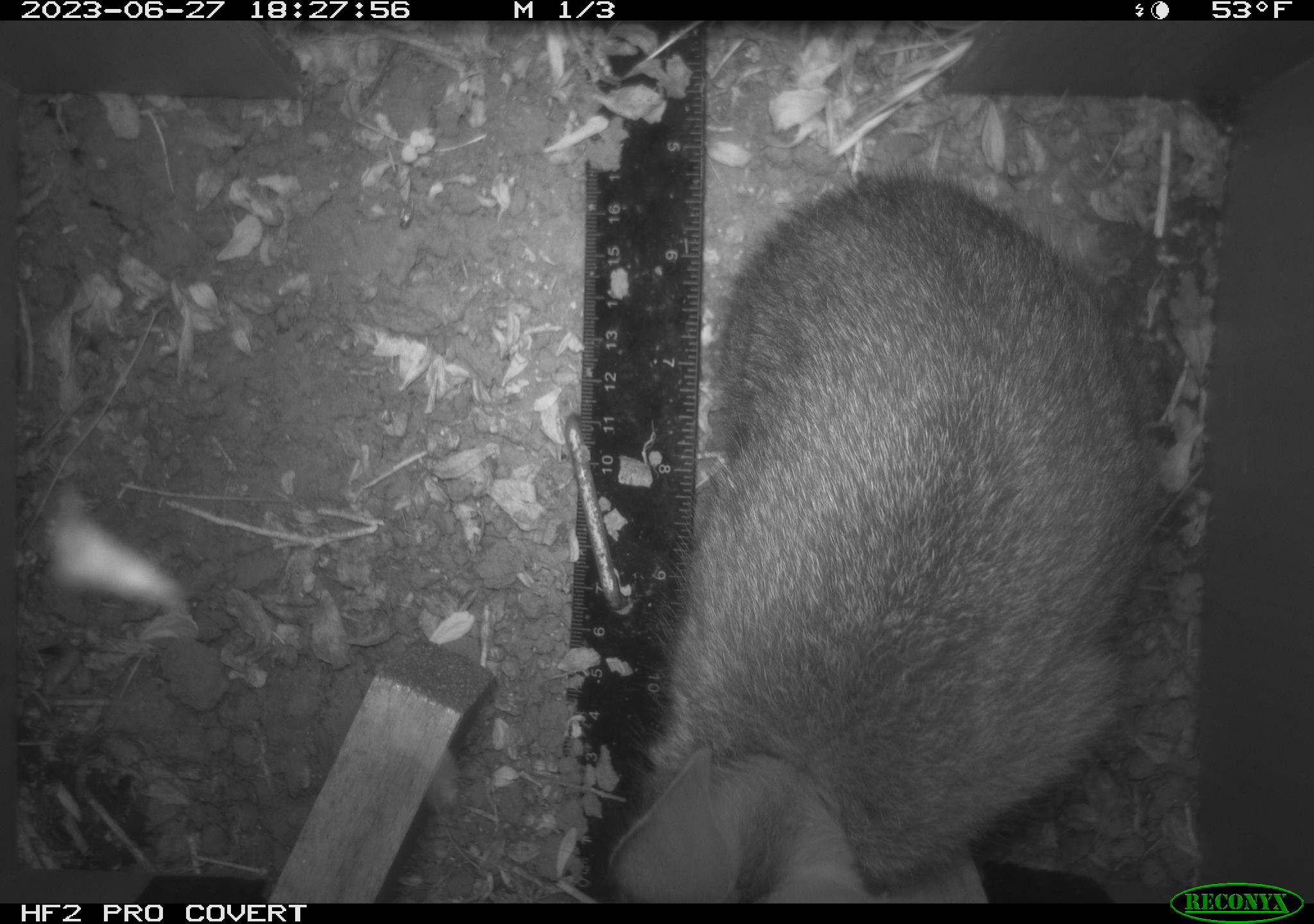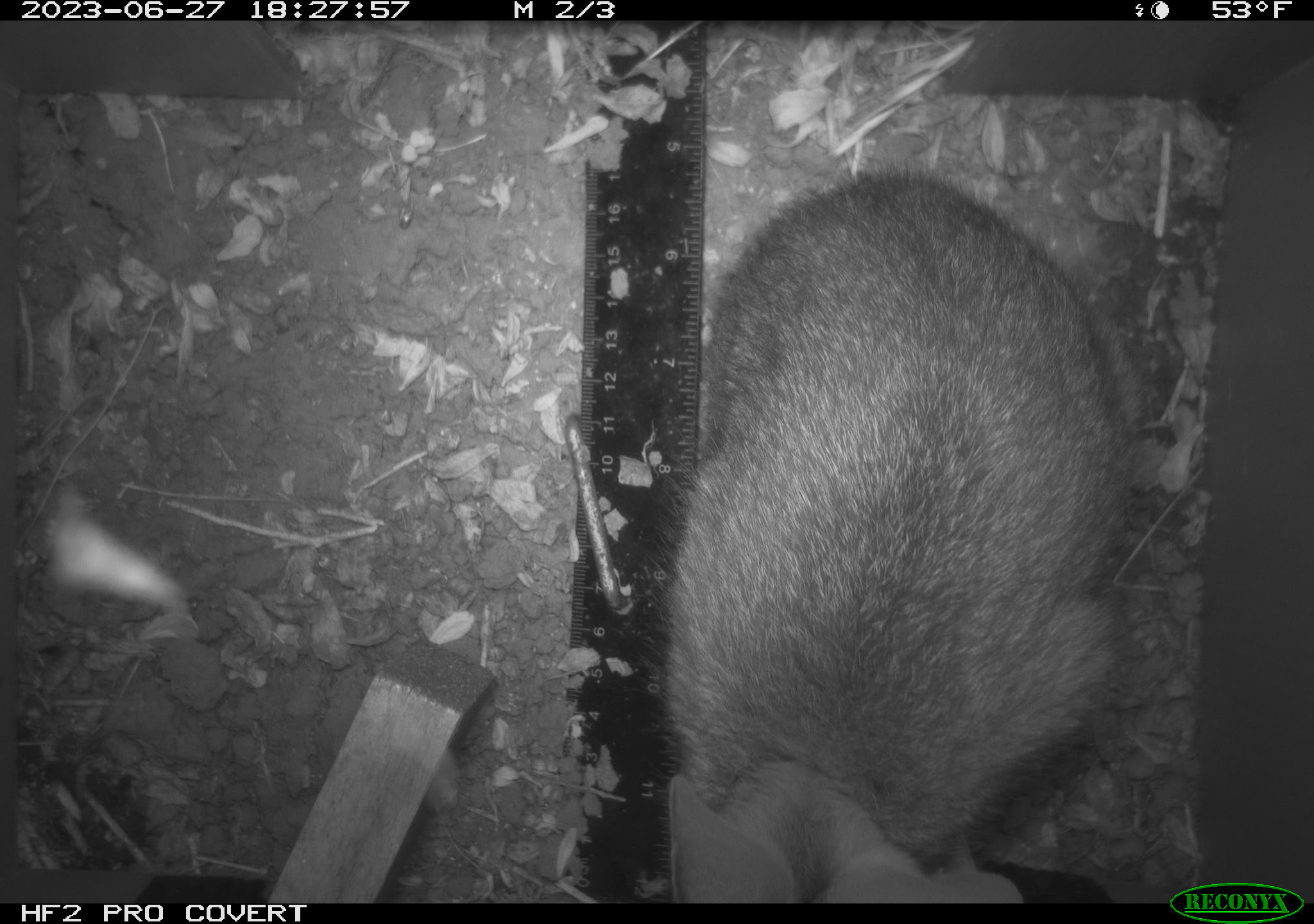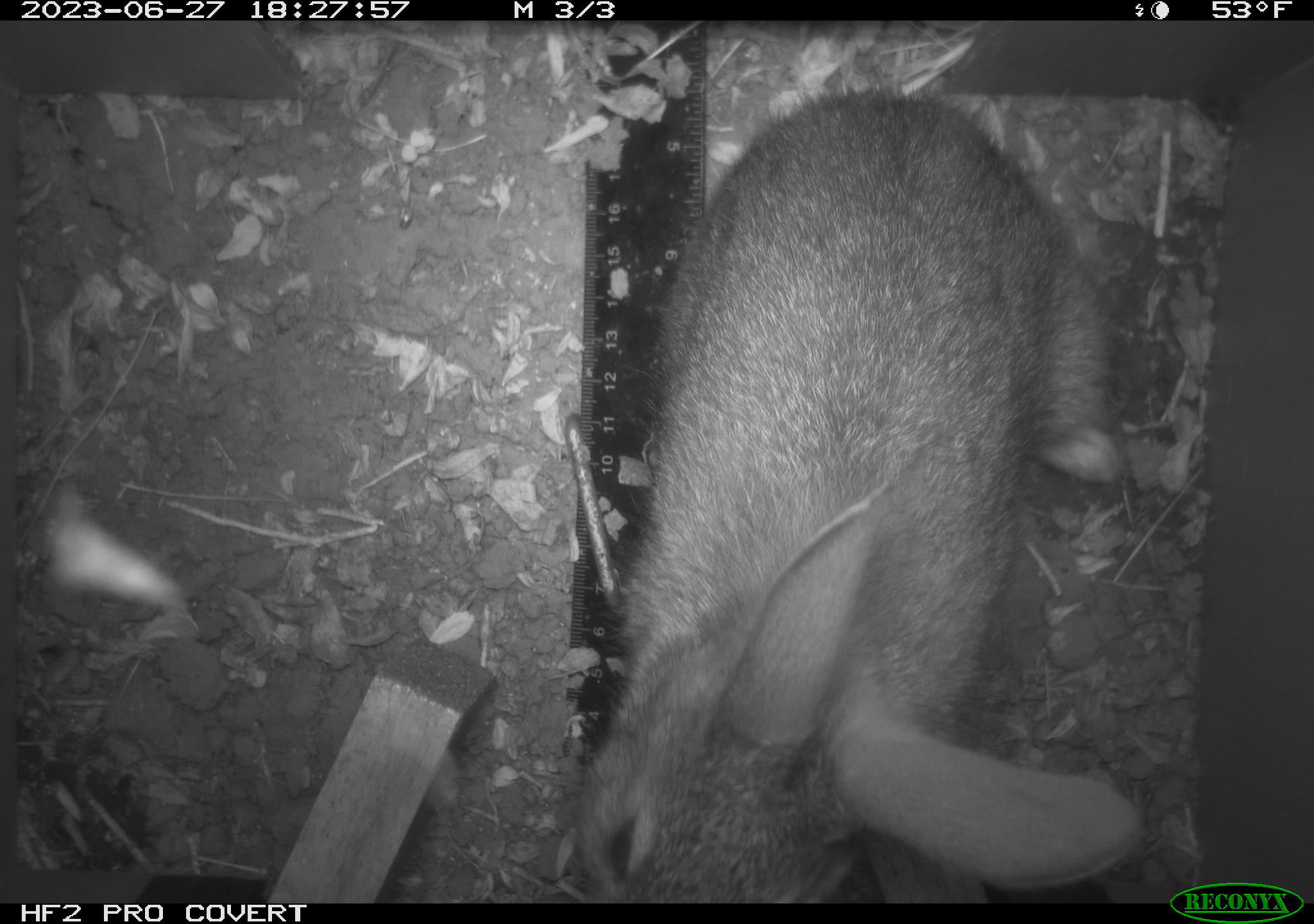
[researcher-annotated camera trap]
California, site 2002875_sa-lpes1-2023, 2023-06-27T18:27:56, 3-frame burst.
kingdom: Animalia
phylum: Chordata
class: Mammalia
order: Lagomorpha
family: Leporidae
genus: Sylvilagus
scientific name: Sylvilagus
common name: cottontail rabbits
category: sylvilagus species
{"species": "sylvilagus species (cottontail rabbits) (Sylvilagus)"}